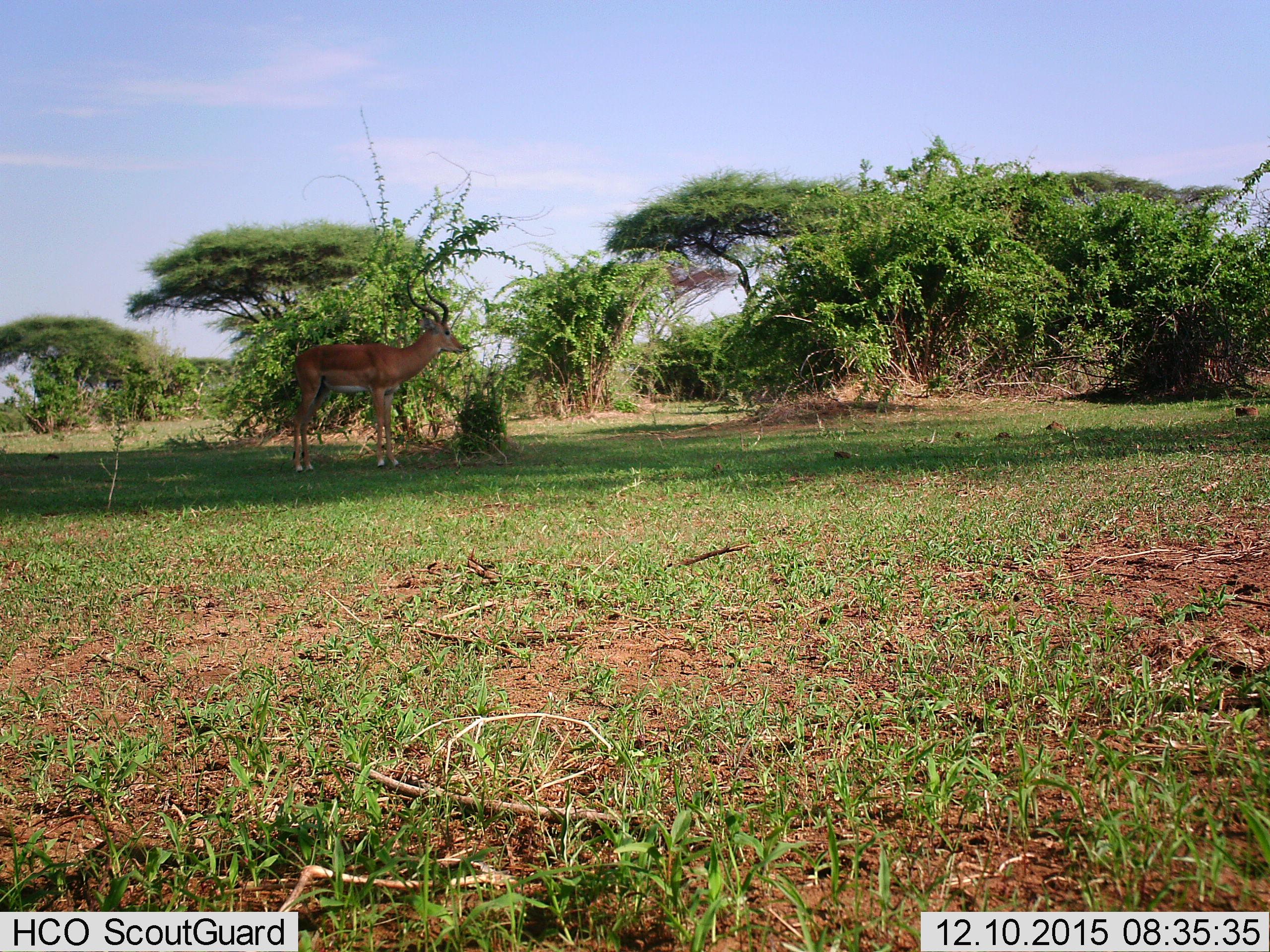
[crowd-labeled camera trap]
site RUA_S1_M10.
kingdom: Animalia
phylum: Chordata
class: Mammalia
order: Artiodactyla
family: Bovidae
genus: Aepyceros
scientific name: Aepyceros melampus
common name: impala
Impala (Aepyceros melampus), count 1. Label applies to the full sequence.